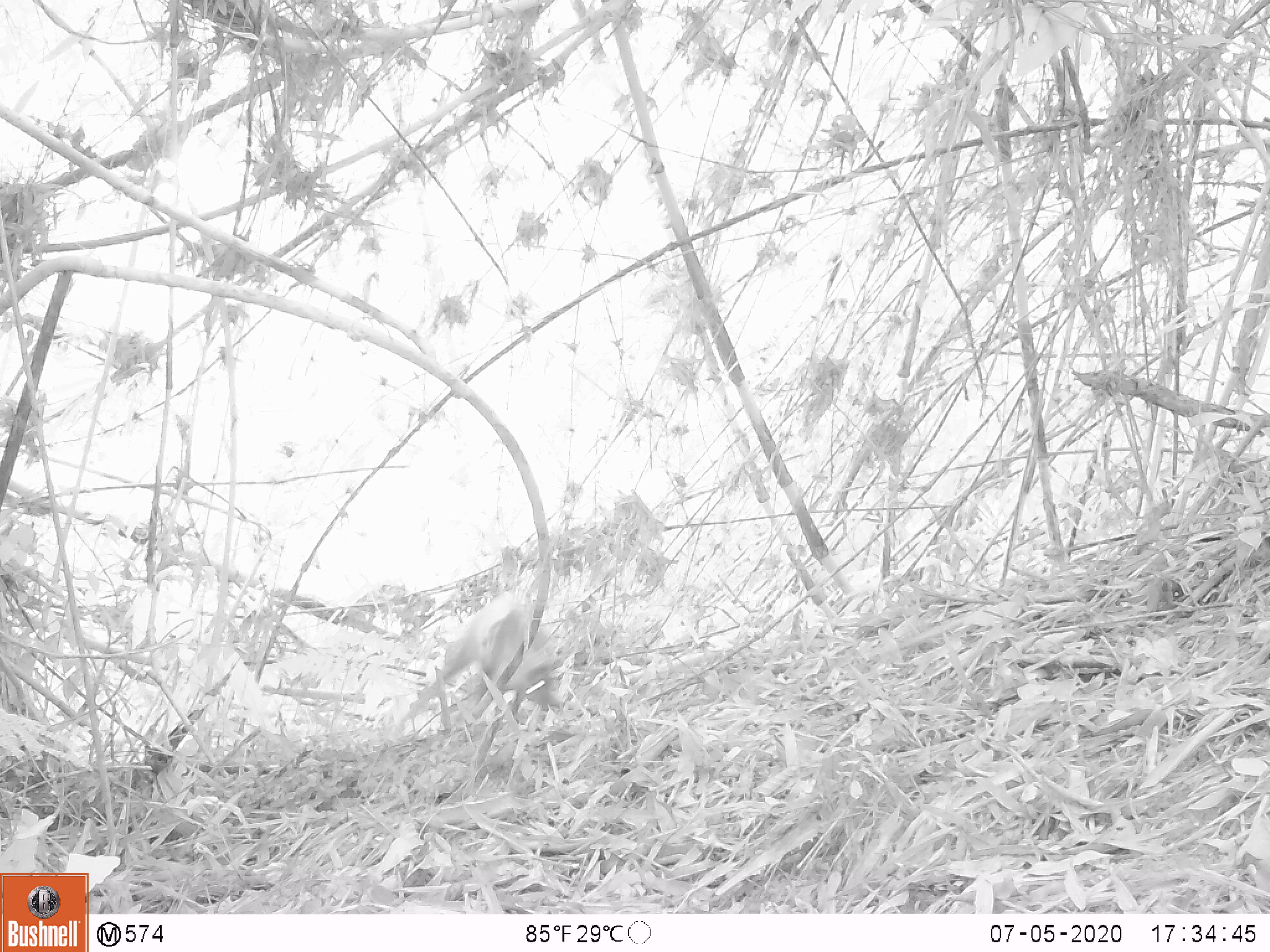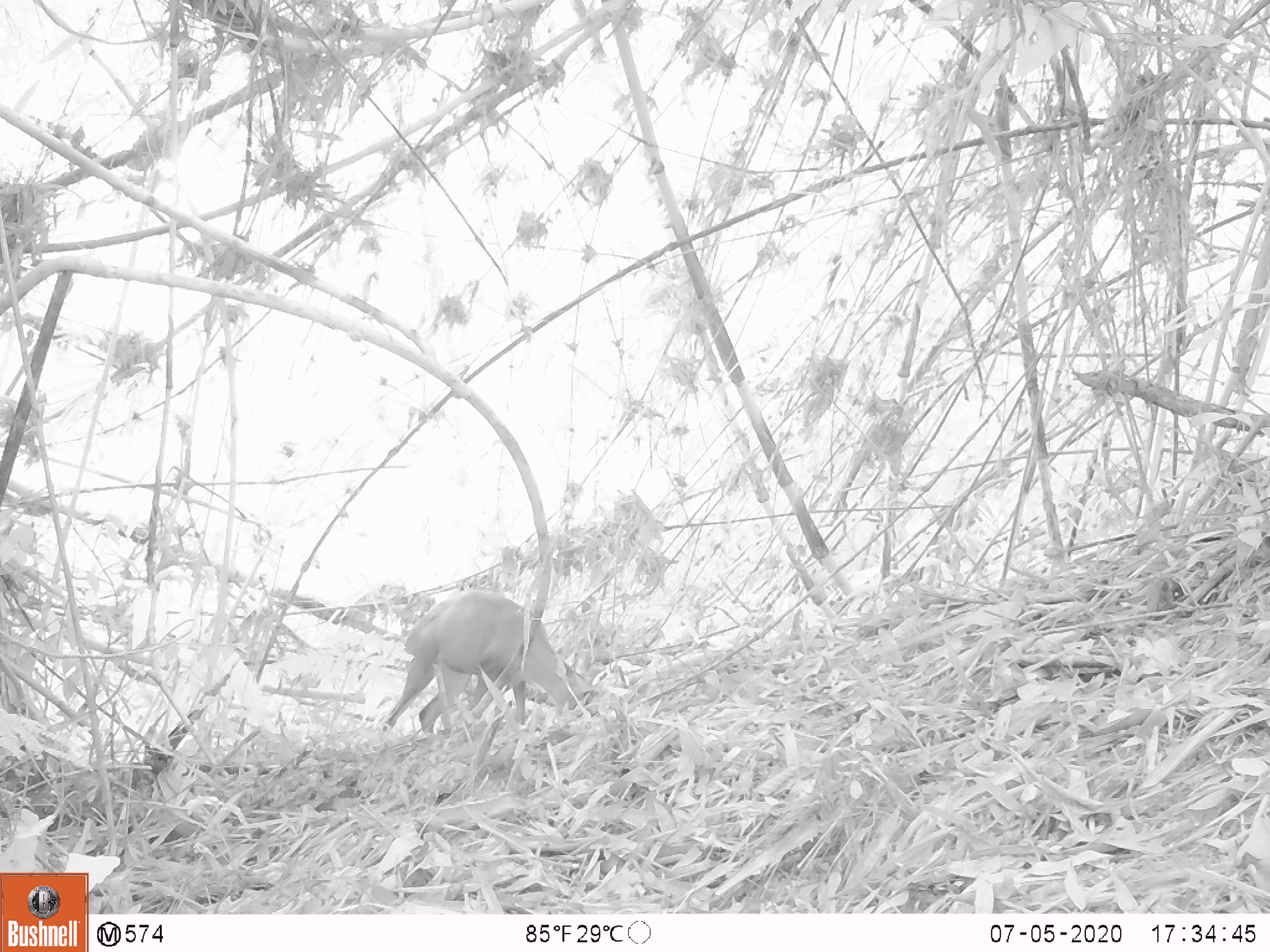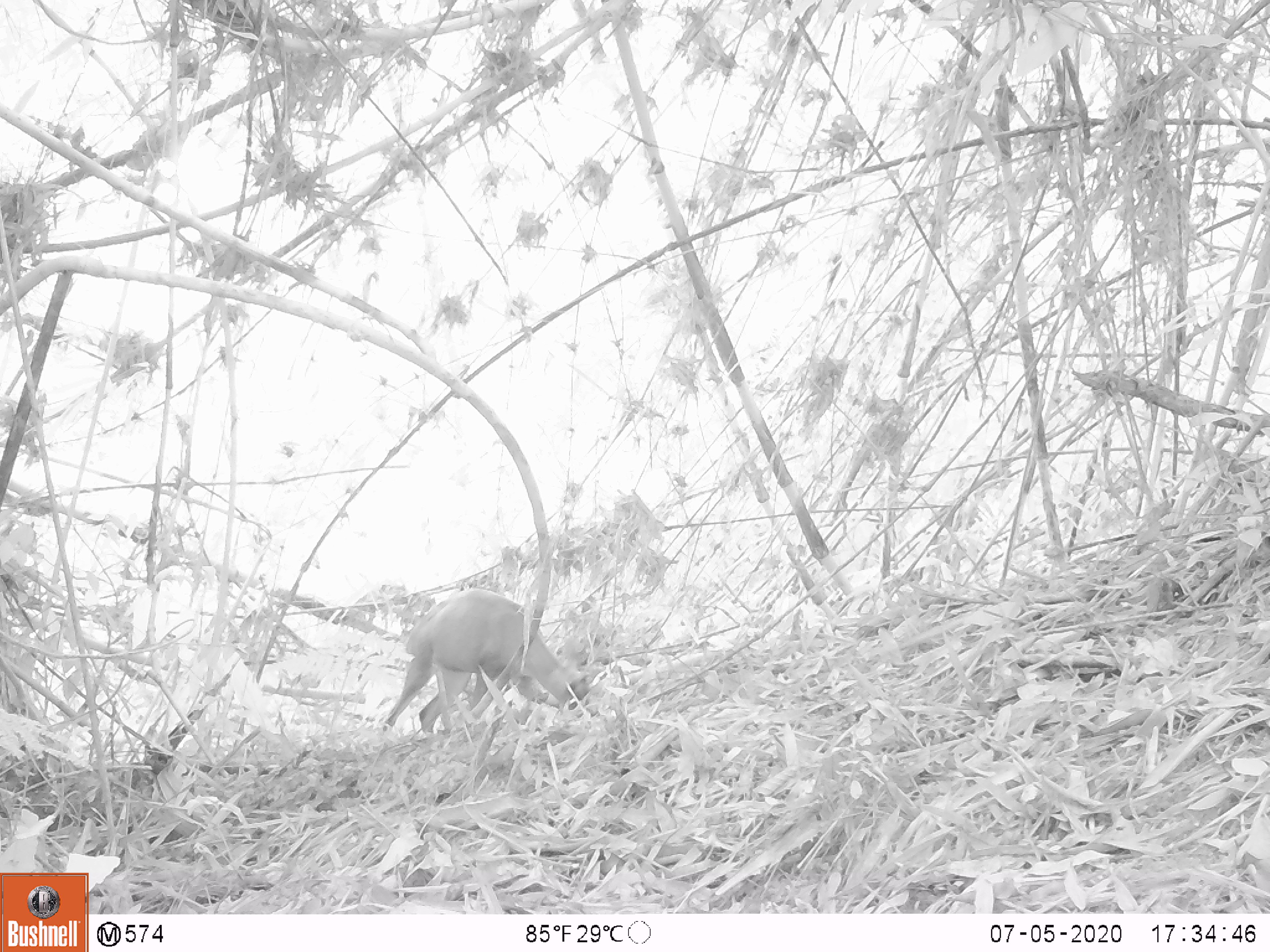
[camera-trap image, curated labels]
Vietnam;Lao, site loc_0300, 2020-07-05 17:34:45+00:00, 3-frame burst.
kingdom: Animalia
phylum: Chordata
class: Mammalia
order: Artiodactyla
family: Cervidae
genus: Muntiacus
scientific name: Muntiacus rooseveltorum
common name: roosevelt's muntjac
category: roosevelts muntjac group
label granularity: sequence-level